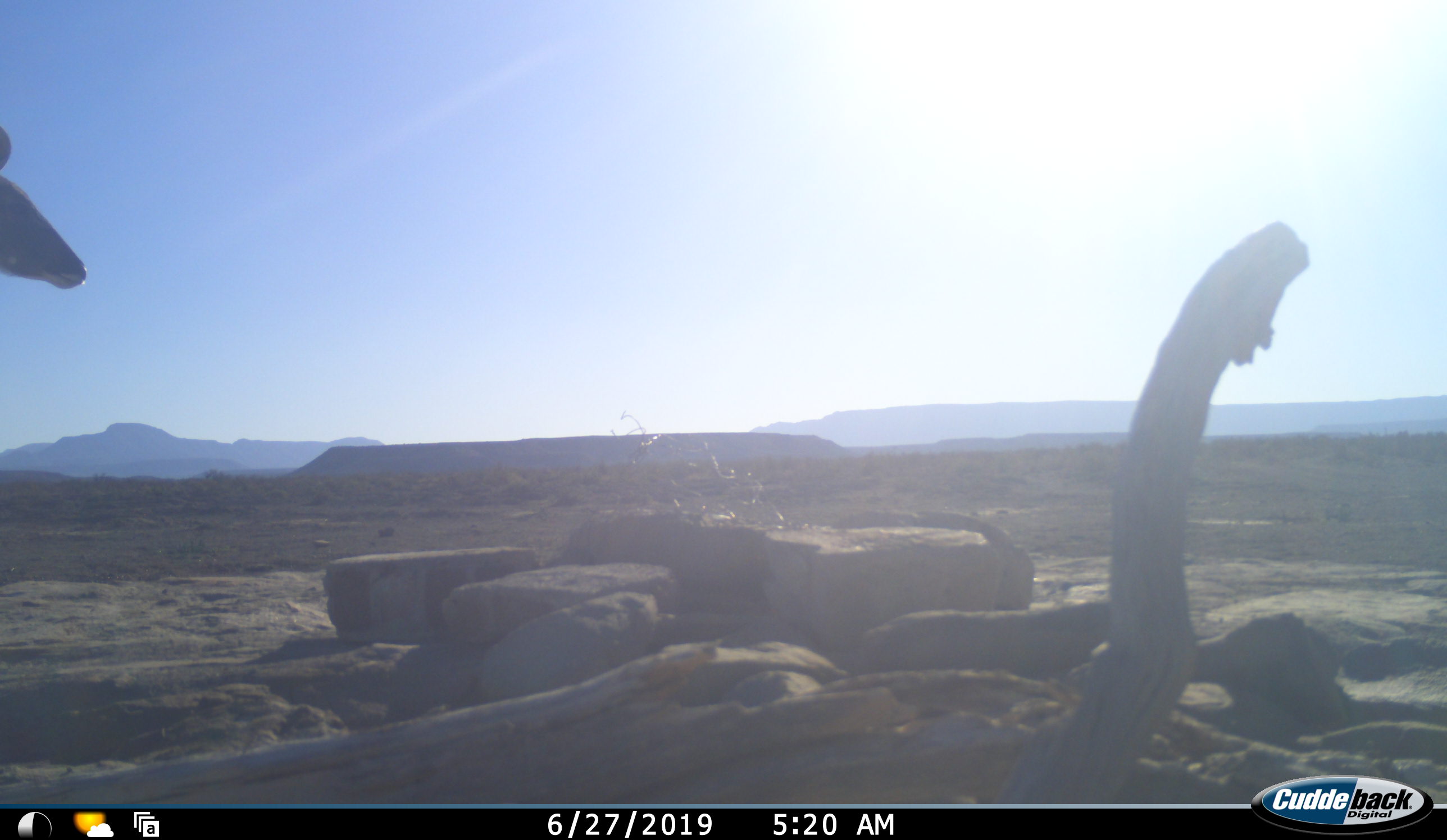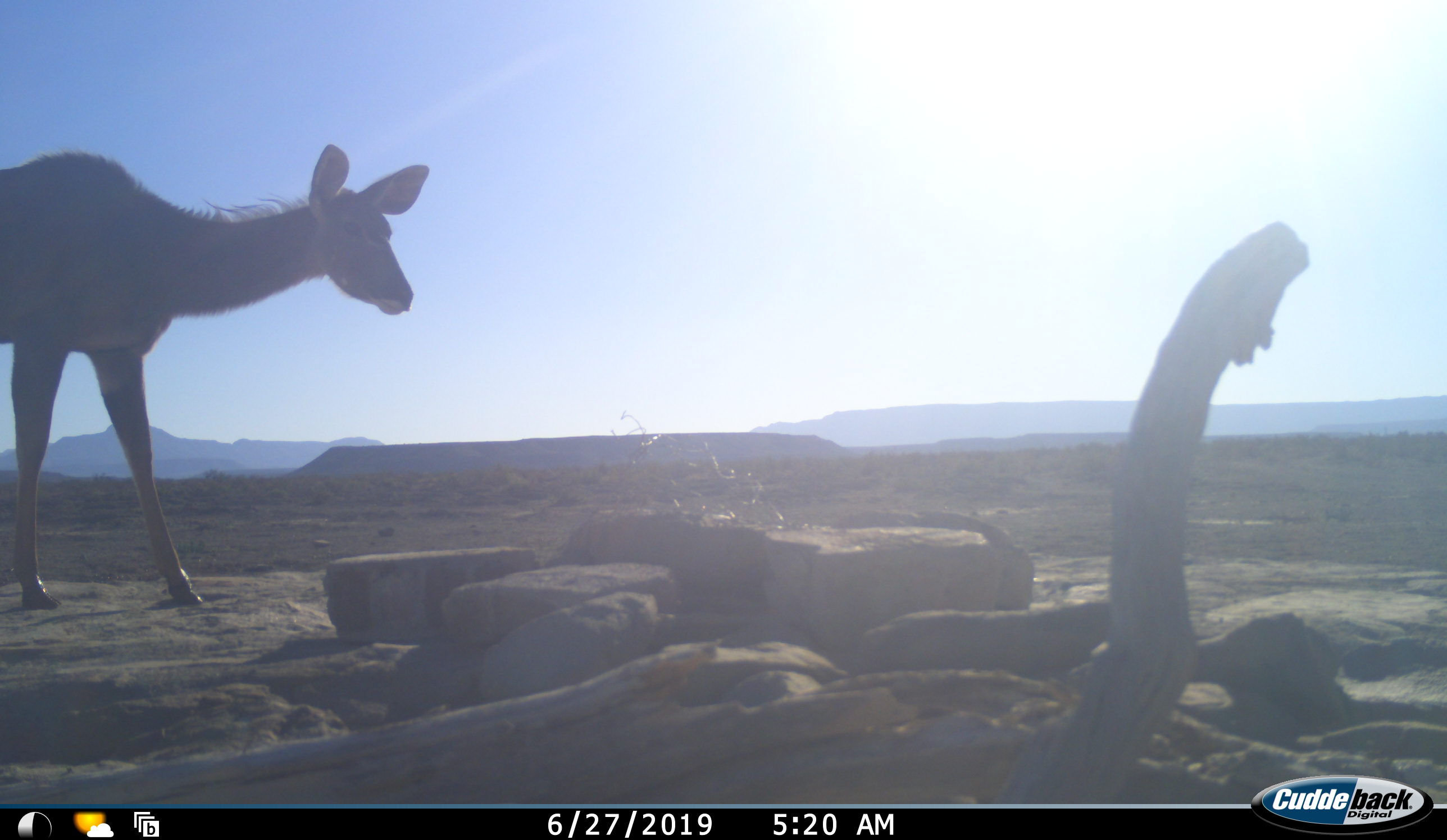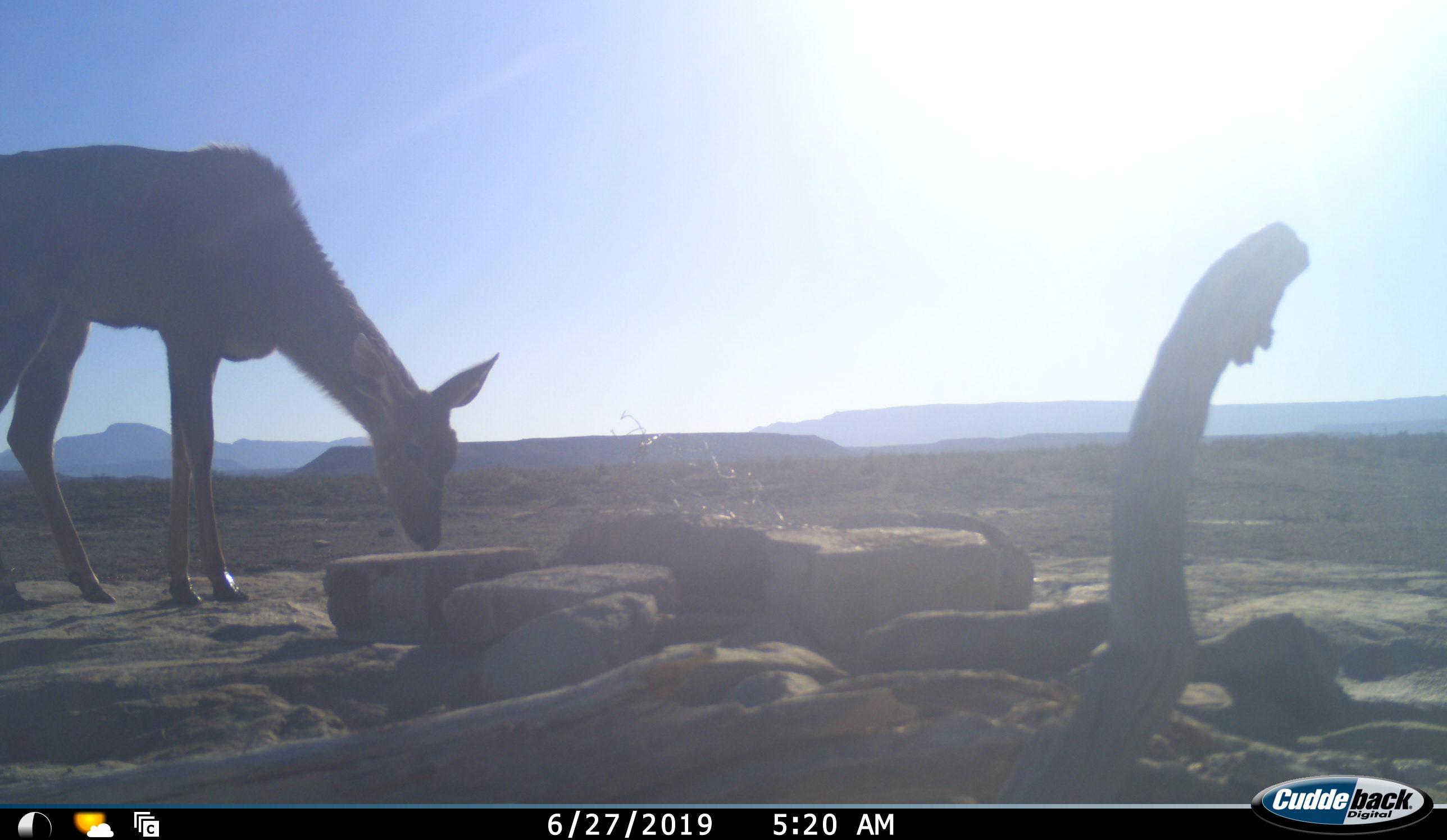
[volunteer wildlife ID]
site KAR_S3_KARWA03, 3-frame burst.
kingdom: Animalia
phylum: Chordata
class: Mammalia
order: Artiodactyla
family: Bovidae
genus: Tragelaphus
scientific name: Tragelaphus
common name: kudu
Kudu (Tragelaphus), count 1. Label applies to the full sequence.